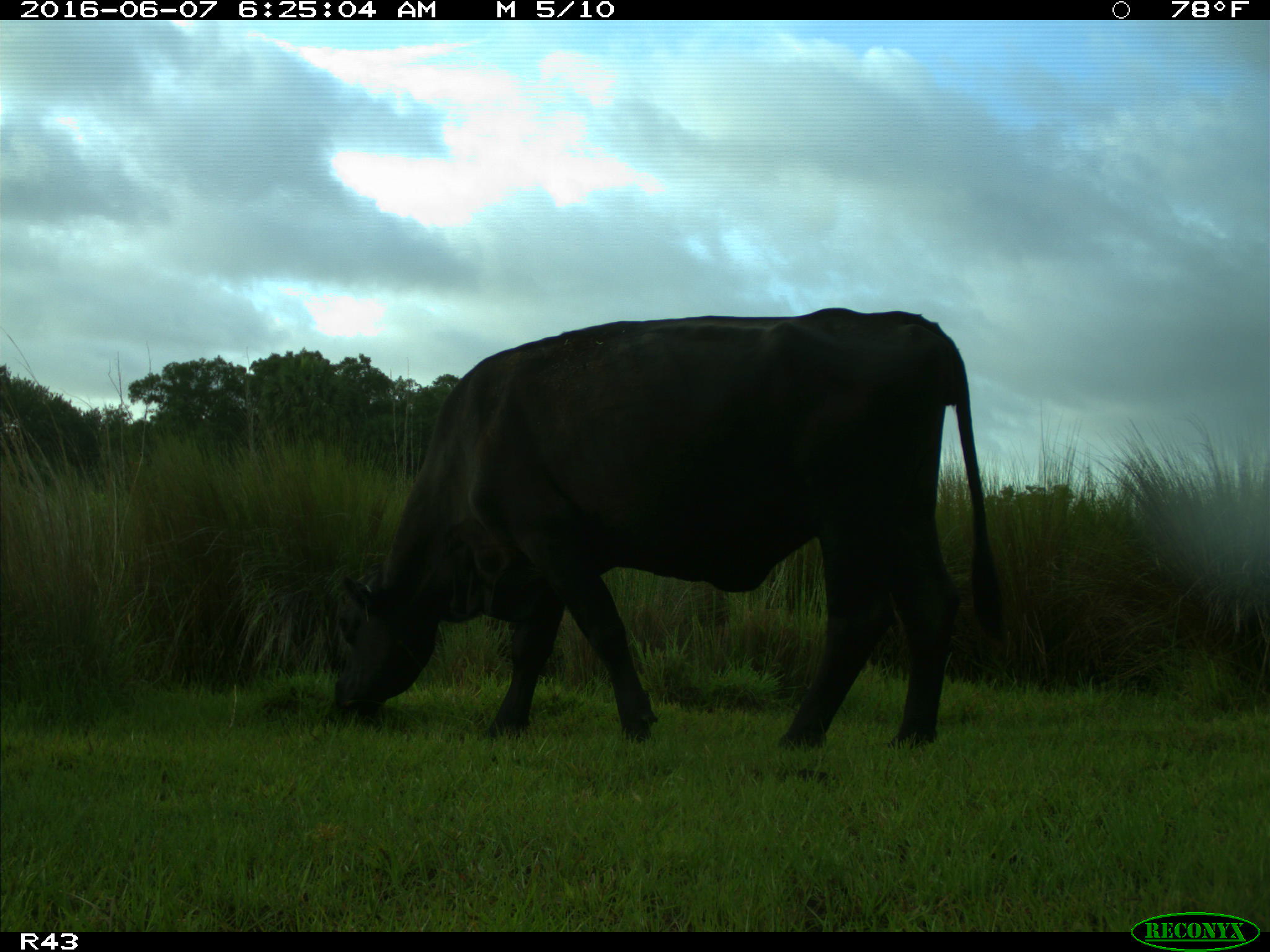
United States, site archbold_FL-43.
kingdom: Animalia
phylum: Chordata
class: Mammalia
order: Artiodactyla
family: Bovidae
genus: Bos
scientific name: Bos taurus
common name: domestic cow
Bos taurus (domestic cow).